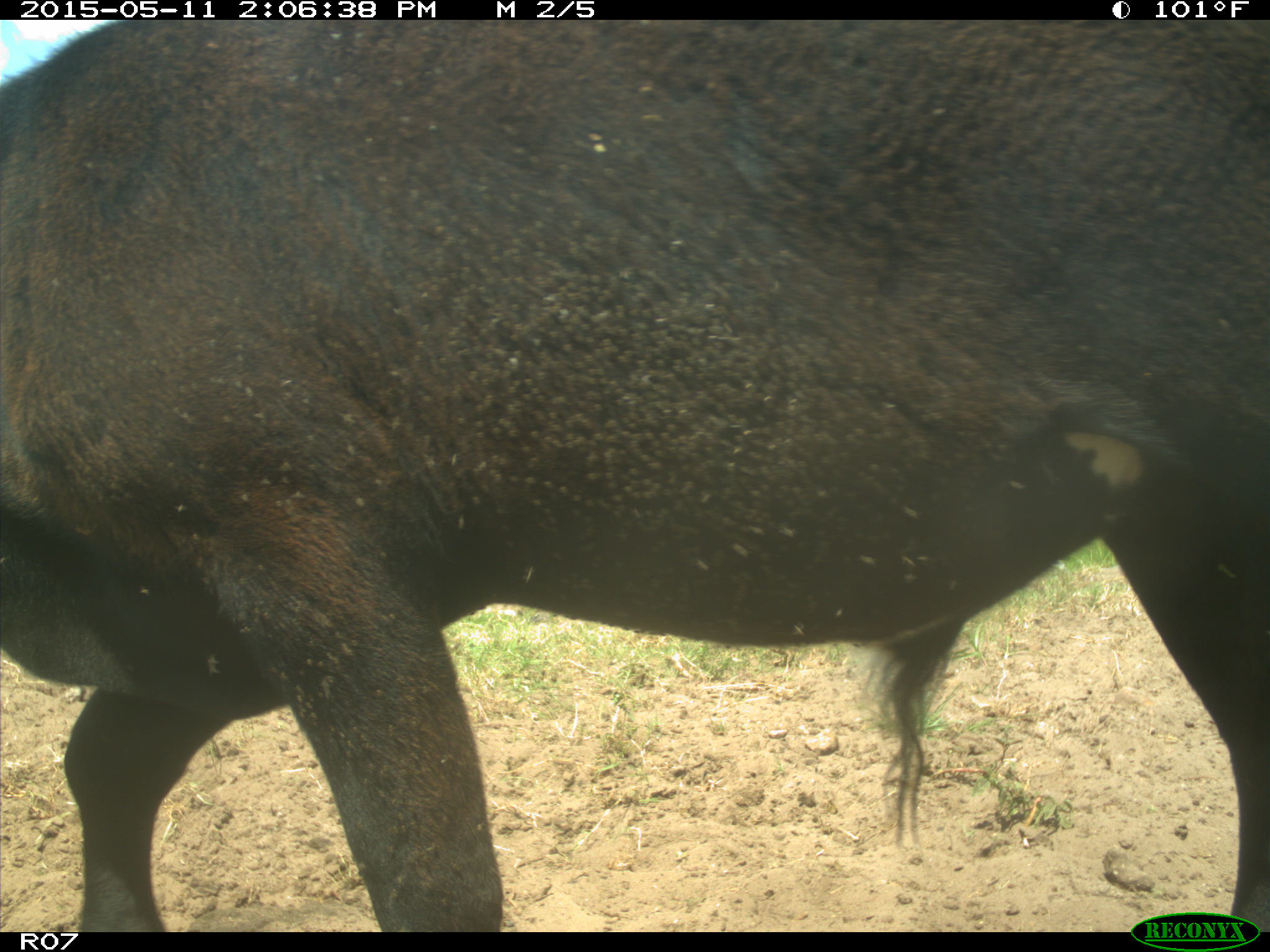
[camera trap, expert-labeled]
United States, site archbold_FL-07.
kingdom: Animalia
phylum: Chordata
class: Mammalia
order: Artiodactyla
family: Bovidae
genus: Bos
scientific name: Bos taurus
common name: domestic cow